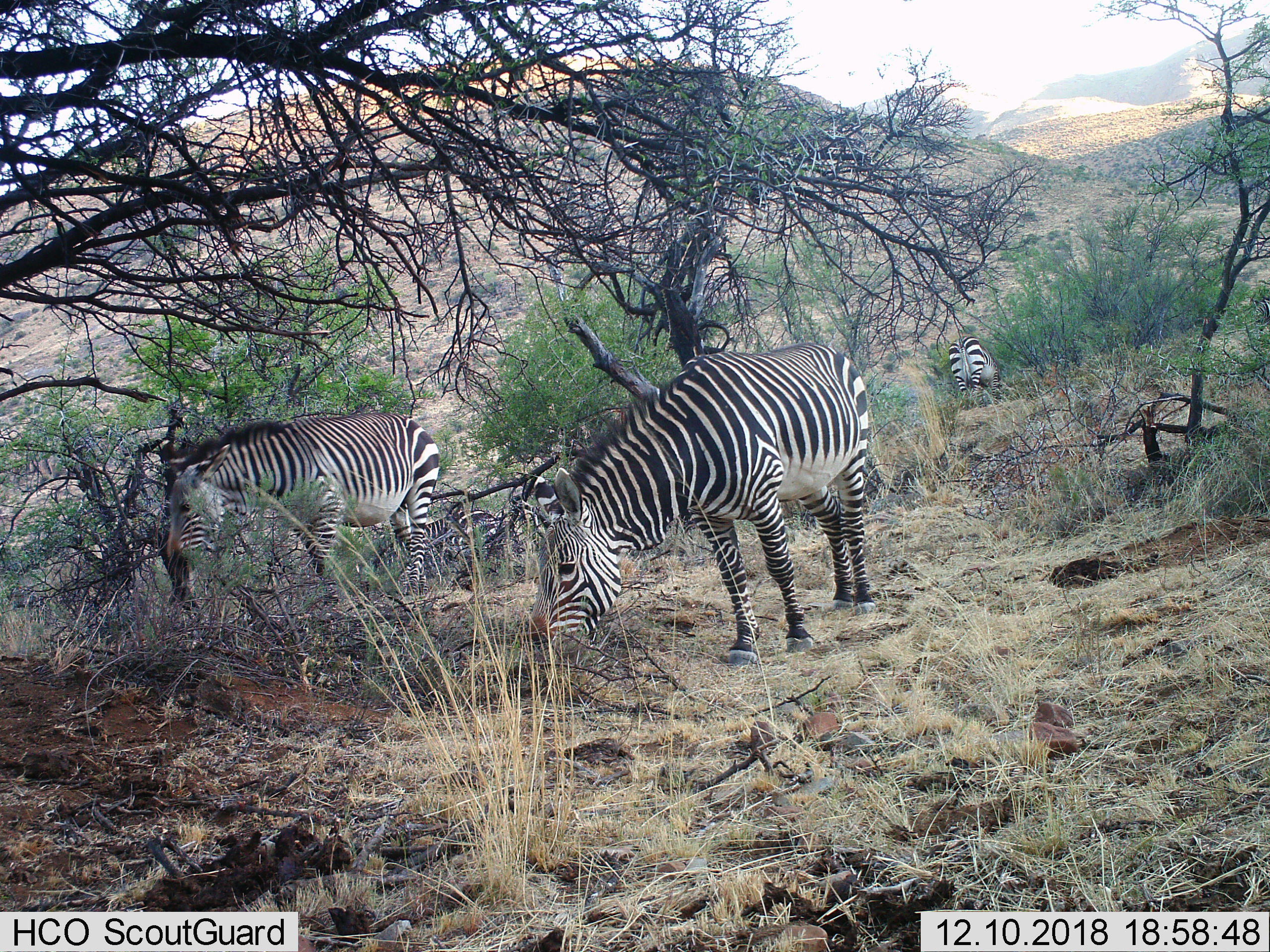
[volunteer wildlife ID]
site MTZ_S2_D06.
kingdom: Animalia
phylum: Chordata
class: Mammalia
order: Perissodactyla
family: Equidae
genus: Equus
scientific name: Equus zebra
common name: mountain zebra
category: zebramountain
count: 4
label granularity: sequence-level